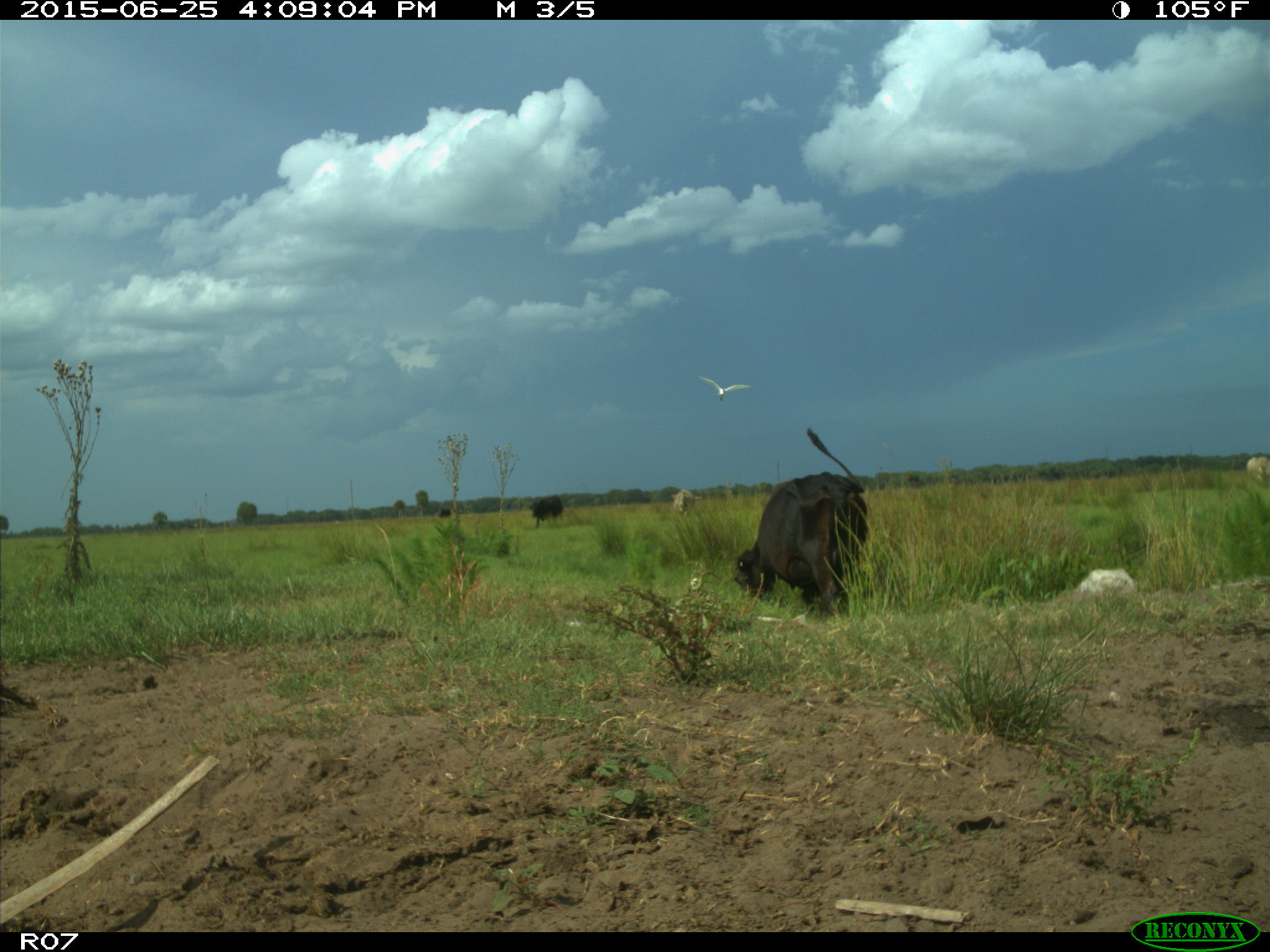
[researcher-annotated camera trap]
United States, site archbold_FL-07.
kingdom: Animalia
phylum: Chordata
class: Mammalia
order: Artiodactyla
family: Bovidae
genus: Bos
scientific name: Bos taurus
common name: domestic cow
Bos taurus (domestic cow).